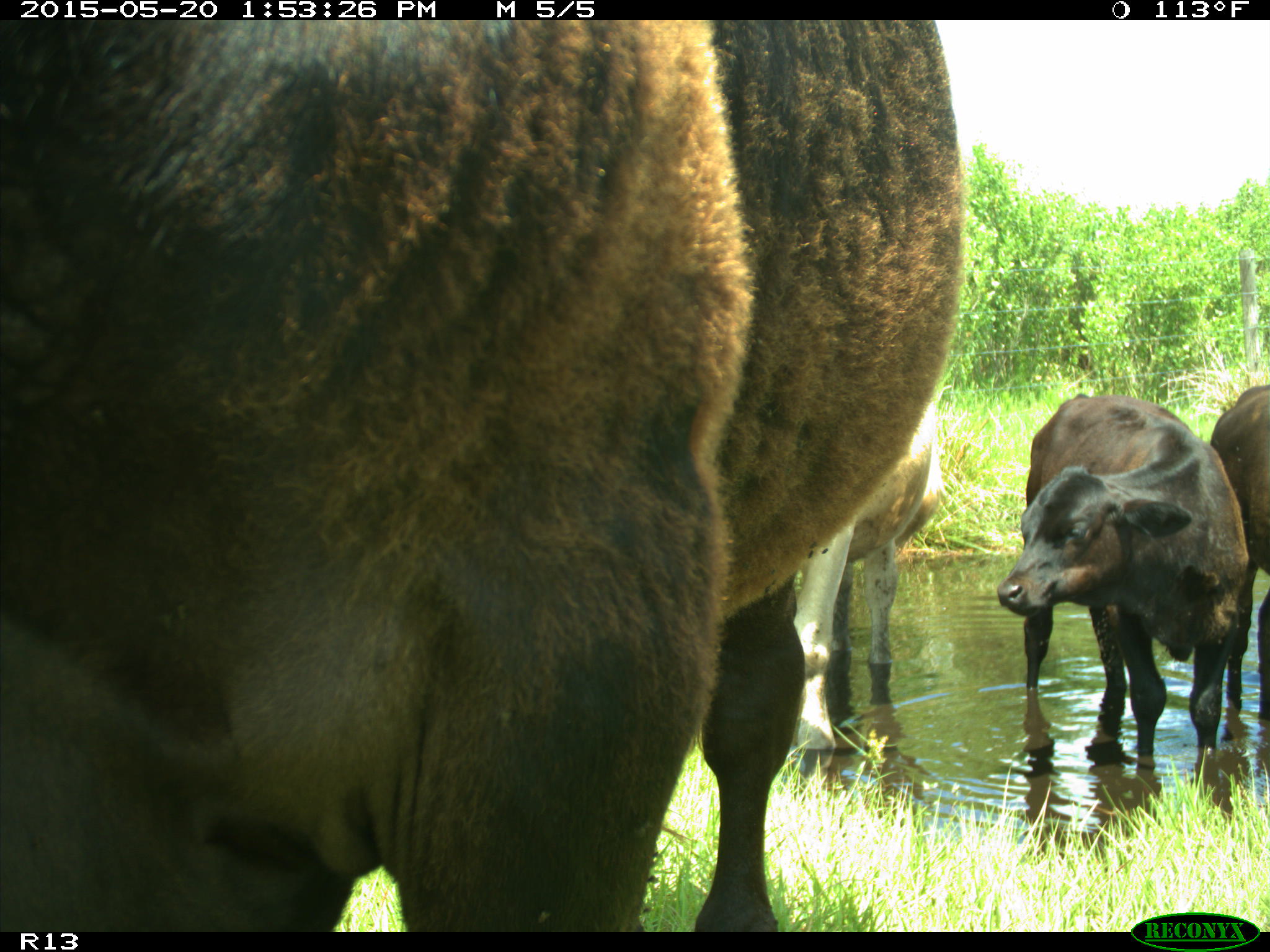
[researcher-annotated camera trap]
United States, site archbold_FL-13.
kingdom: Animalia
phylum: Chordata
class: Mammalia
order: Artiodactyla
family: Bovidae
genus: Bos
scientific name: Bos taurus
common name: domestic cow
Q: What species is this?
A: Bos taurus (domestic cow).